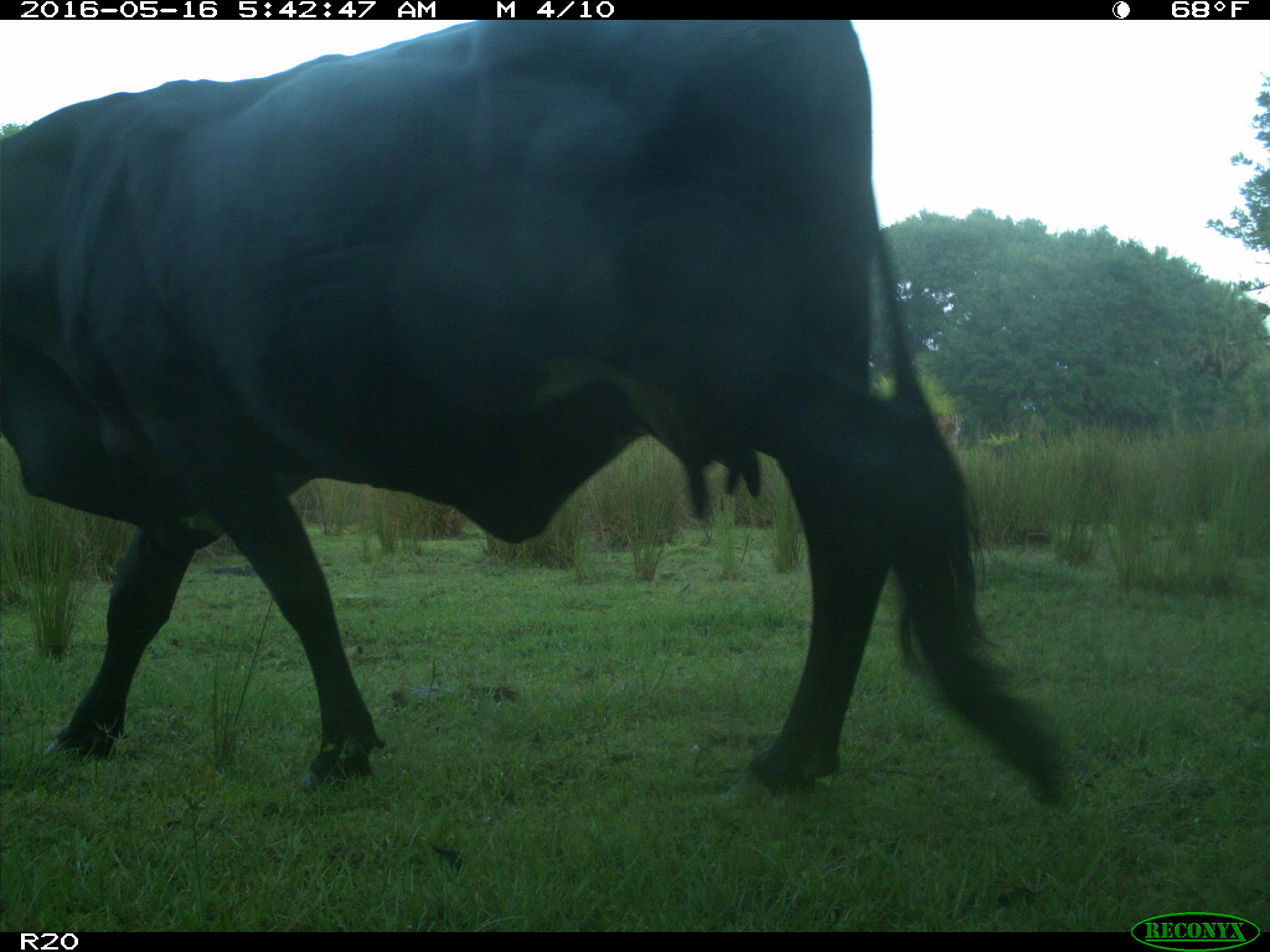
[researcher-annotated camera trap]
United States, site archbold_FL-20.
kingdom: Animalia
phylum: Chordata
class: Mammalia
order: Artiodactyla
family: Bovidae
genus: Bos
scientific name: Bos taurus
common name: domestic cow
Bos taurus (domestic cow).